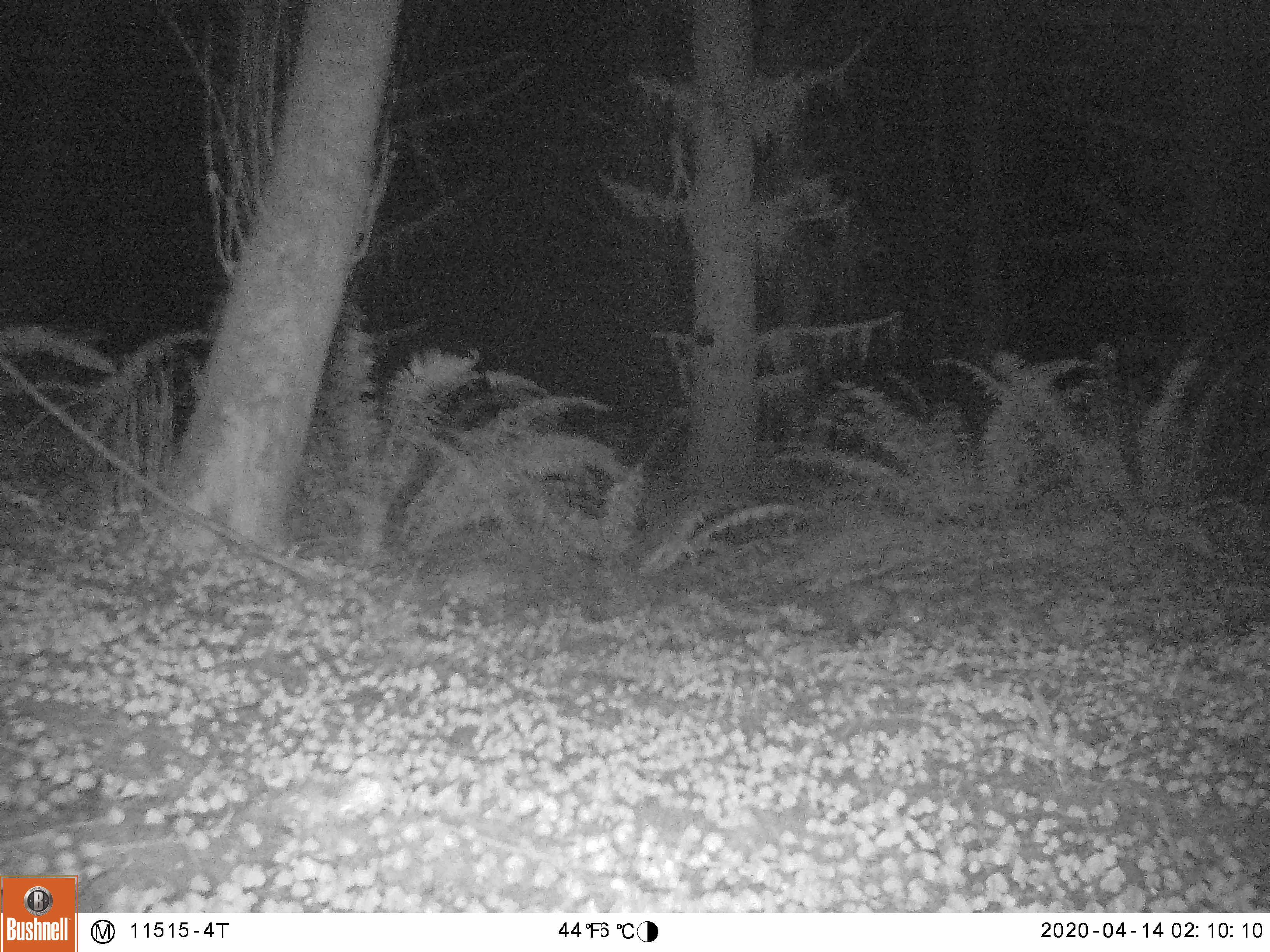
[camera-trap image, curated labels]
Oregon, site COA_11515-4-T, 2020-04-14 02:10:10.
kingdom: Animalia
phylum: Chordata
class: Mammalia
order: Didelphimorphia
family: Didelphidae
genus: Didelphis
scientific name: Didelphis virginiana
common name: virginia opossum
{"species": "virginia opossum (Didelphis virginiana)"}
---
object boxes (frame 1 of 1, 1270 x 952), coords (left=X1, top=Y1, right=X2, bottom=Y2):
virginia opossum: (left=793, top=568, right=938, bottom=659)